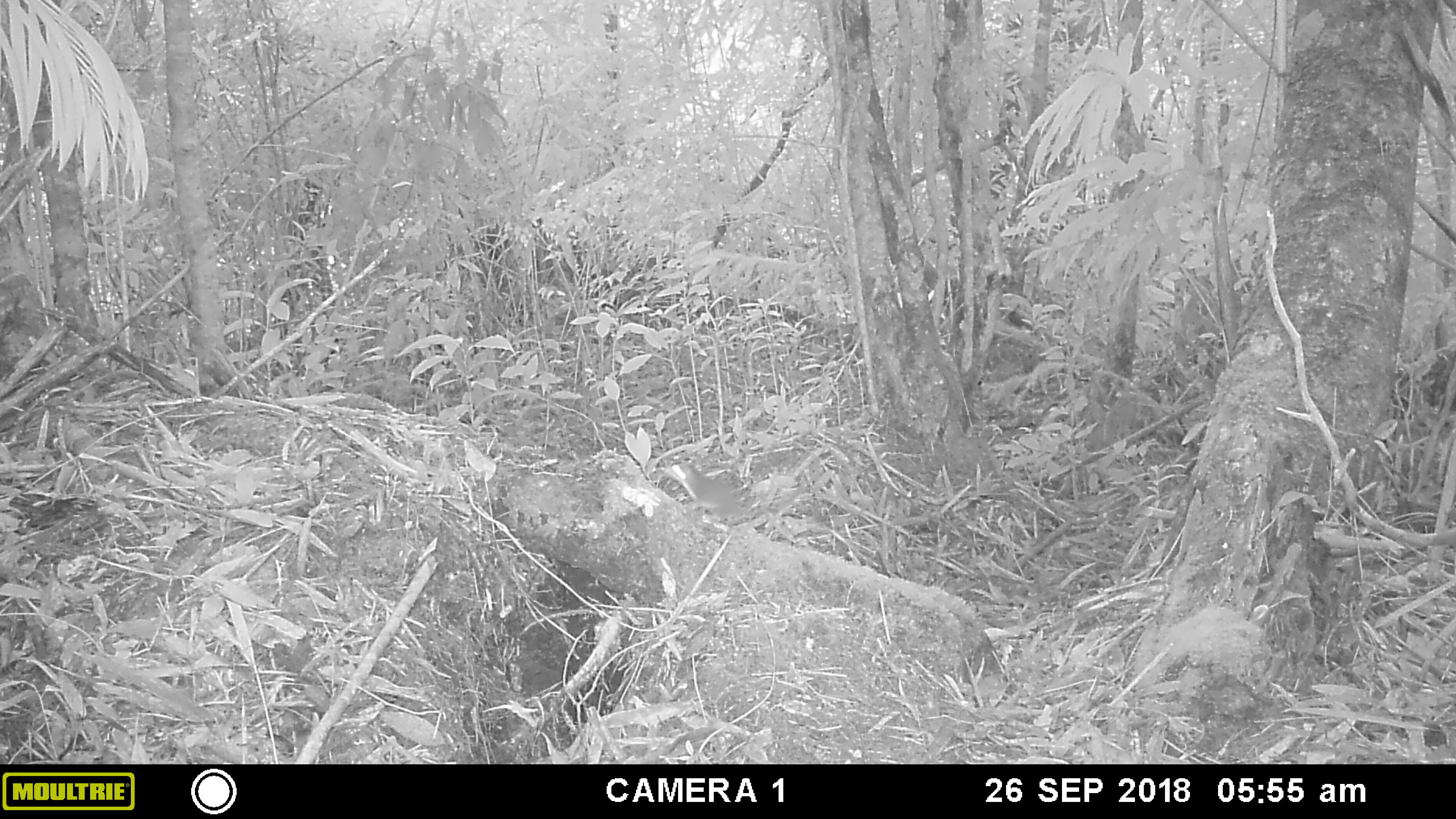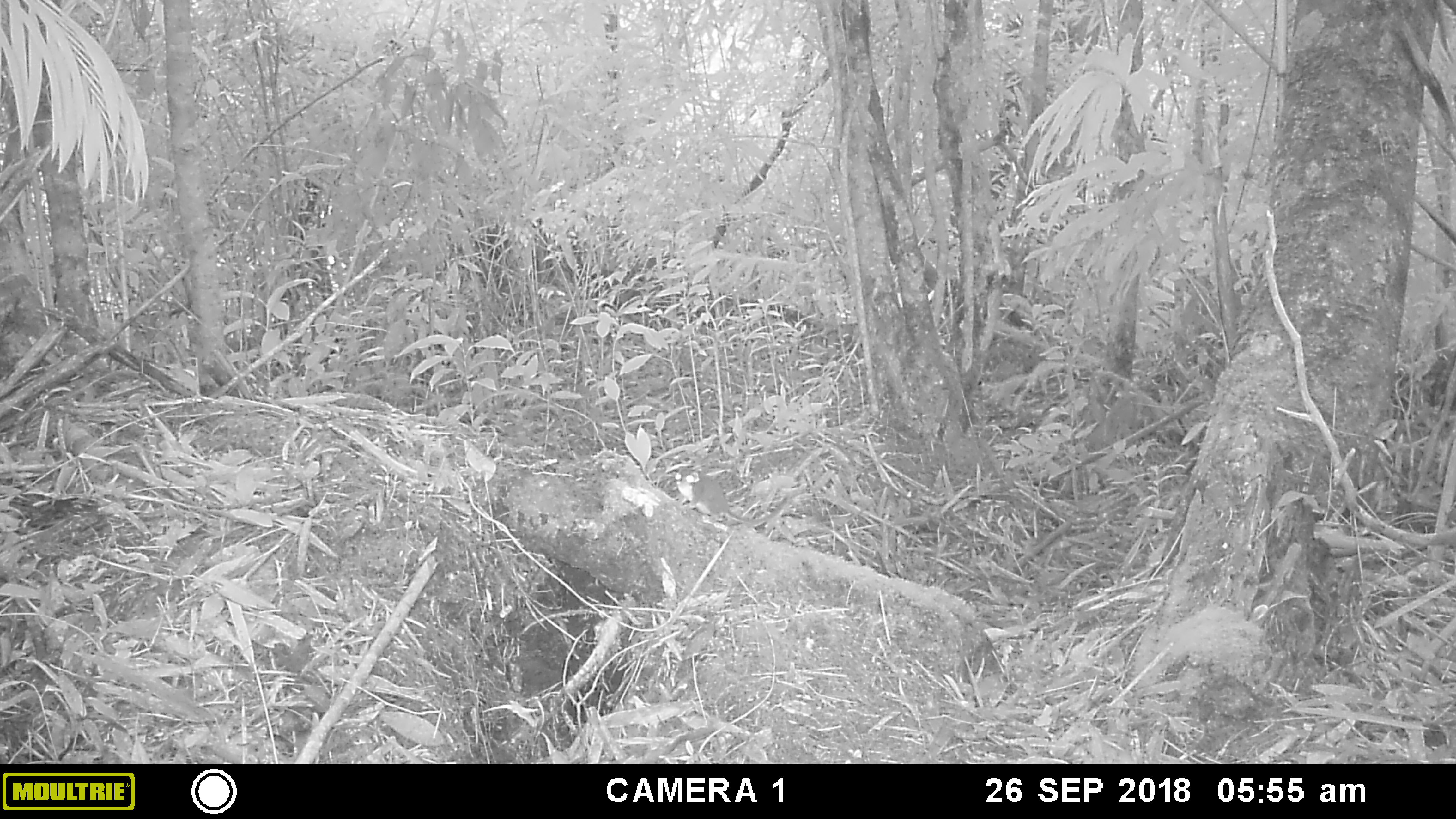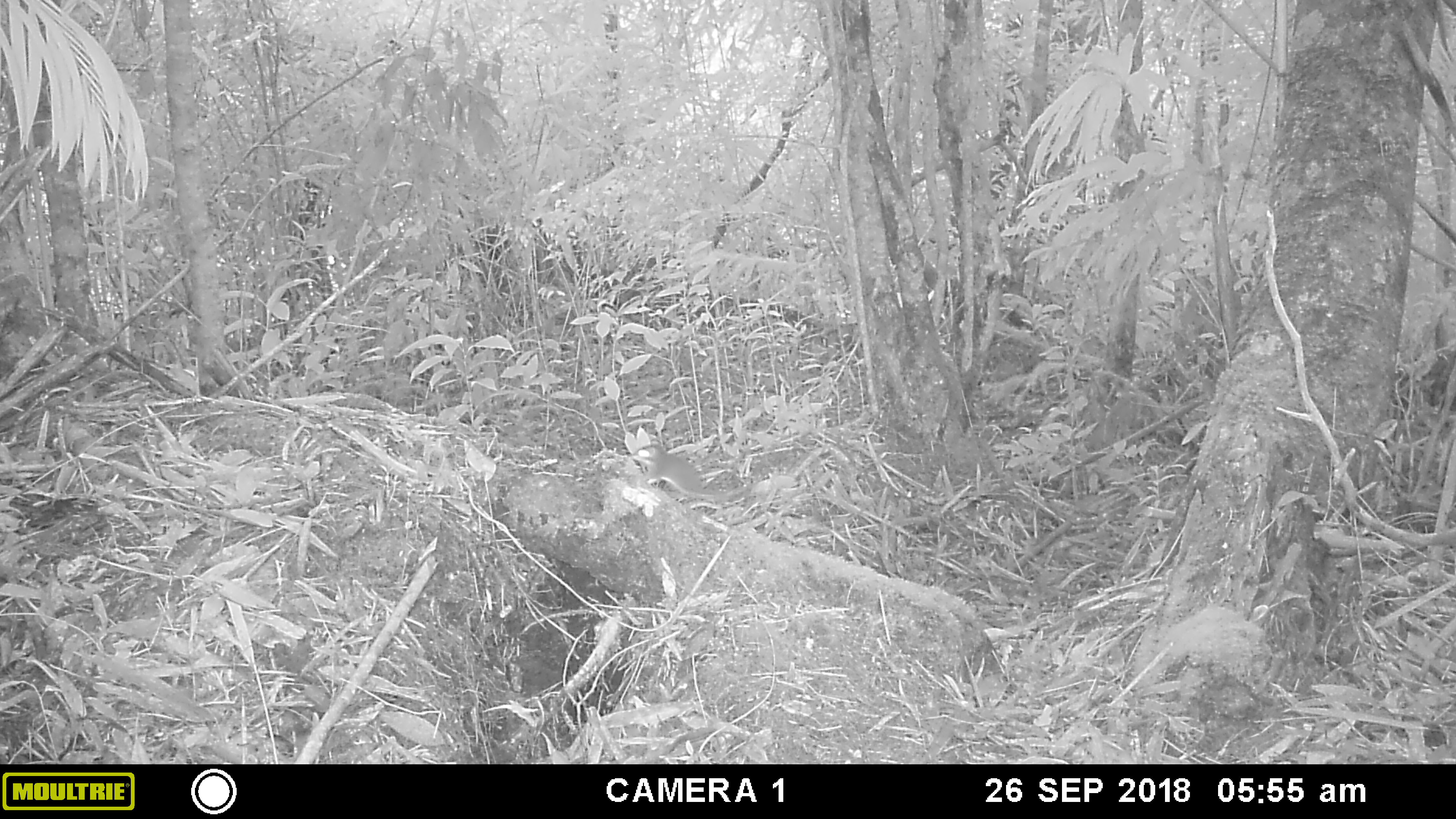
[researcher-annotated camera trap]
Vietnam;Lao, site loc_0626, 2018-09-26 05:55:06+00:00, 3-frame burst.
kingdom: Animalia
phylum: Chordata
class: Mammalia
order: Scandentia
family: Tupaiidae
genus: Tupaia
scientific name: Tupaia belangeri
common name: northern treeshrew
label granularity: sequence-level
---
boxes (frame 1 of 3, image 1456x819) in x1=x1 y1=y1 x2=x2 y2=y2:
northern treeshrew: x1=664 y1=463 x2=806 y2=522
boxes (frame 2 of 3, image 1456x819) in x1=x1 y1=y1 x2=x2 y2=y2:
northern treeshrew: x1=675 y1=467 x2=789 y2=527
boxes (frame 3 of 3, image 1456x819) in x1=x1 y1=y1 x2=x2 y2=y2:
northern treeshrew: x1=627 y1=443 x2=751 y2=501